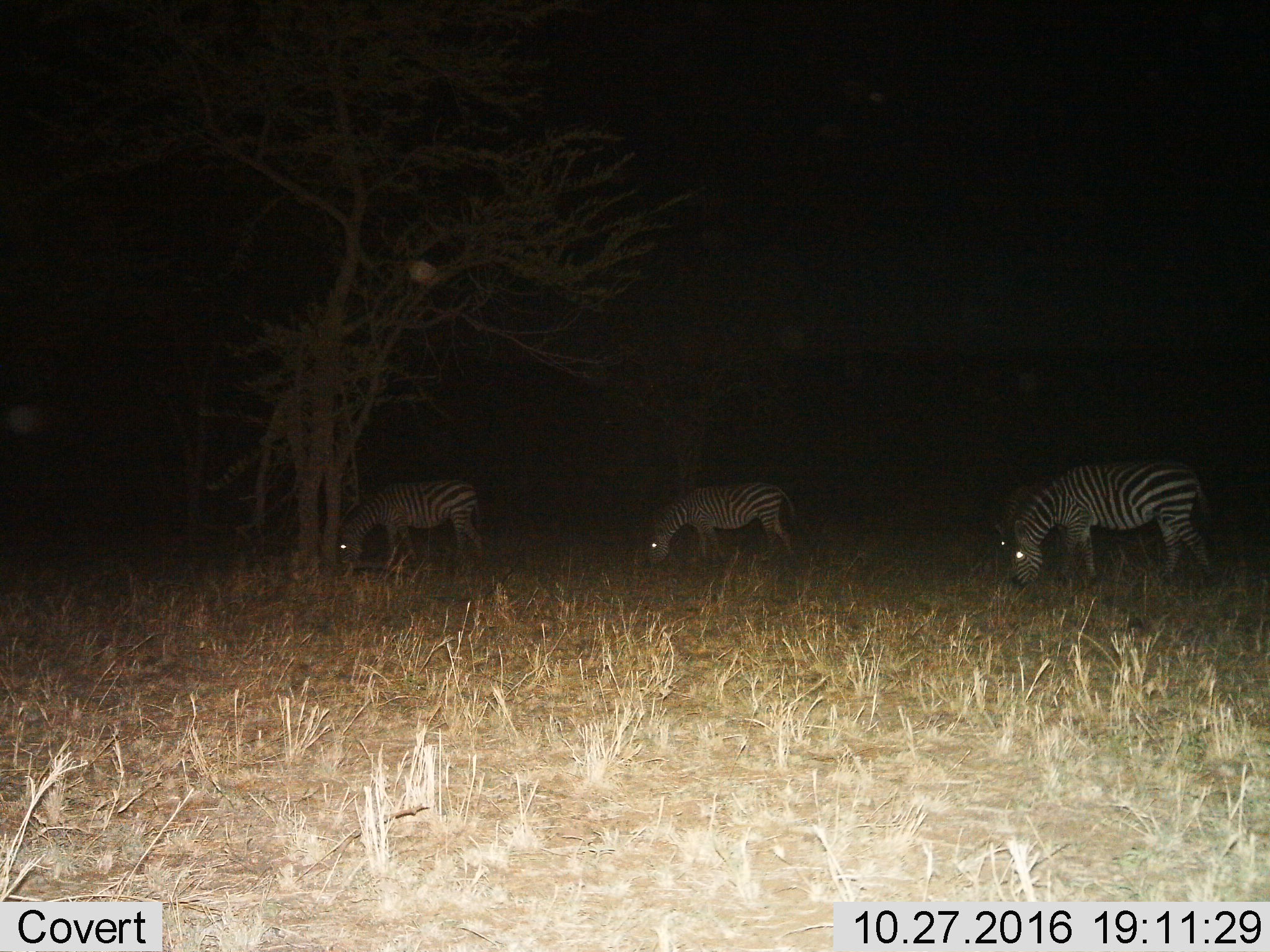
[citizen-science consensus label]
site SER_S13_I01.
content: unidentified animal